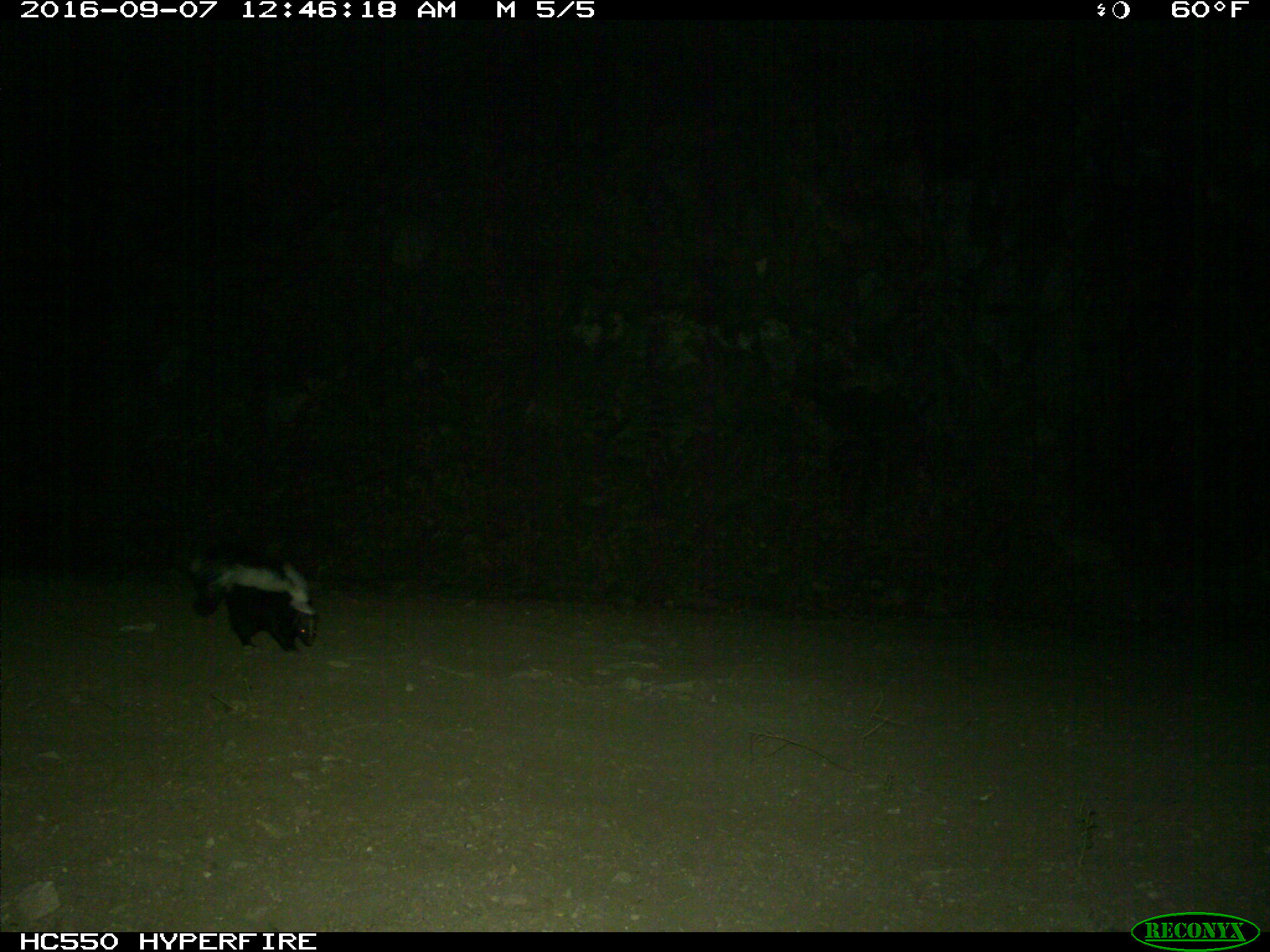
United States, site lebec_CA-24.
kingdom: Animalia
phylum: Chordata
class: Mammalia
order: Carnivora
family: Mephitidae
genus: Mephitis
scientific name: Mephitis mephitis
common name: striped skunk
Mephitis mephitis (striped skunk).